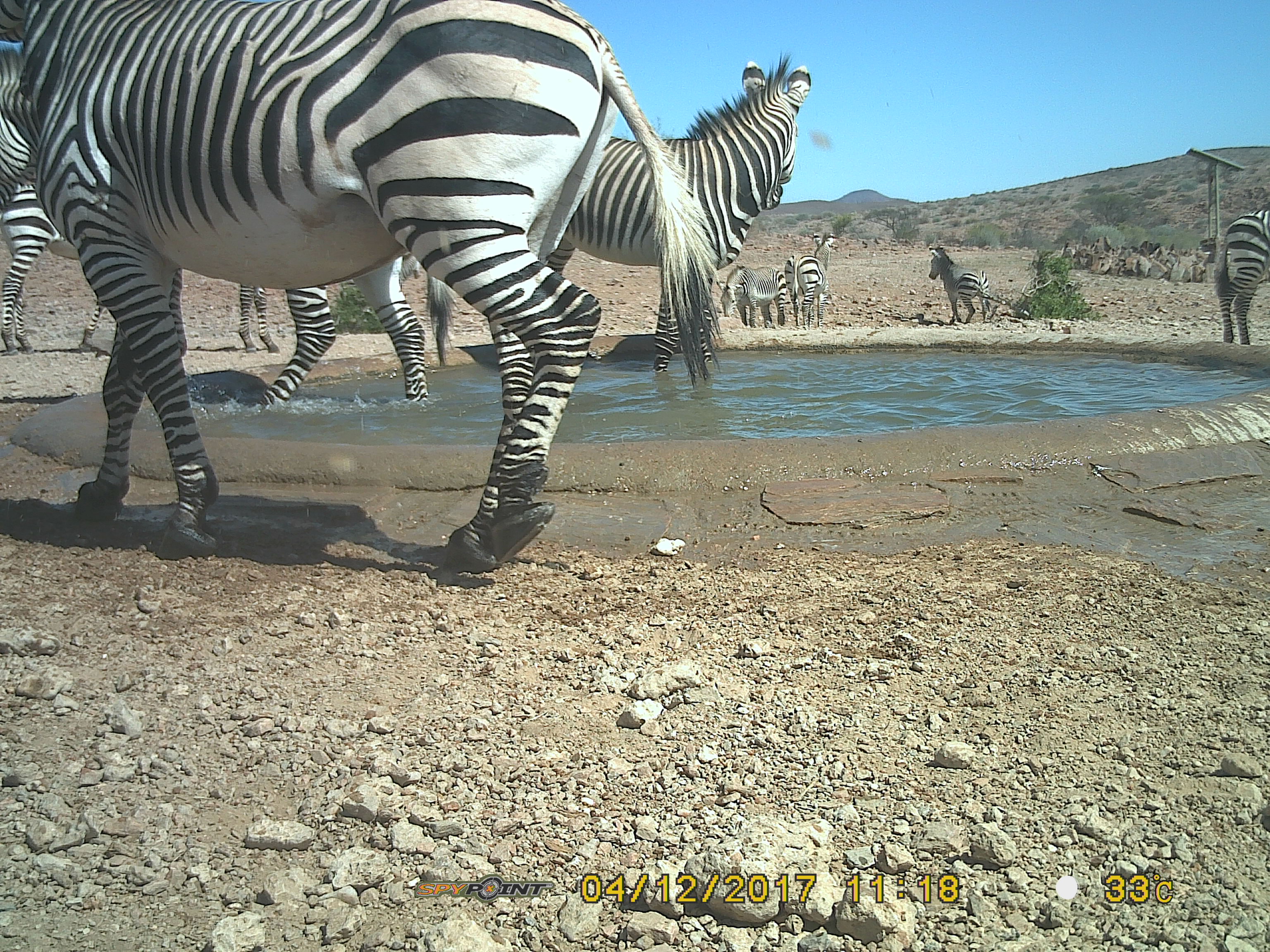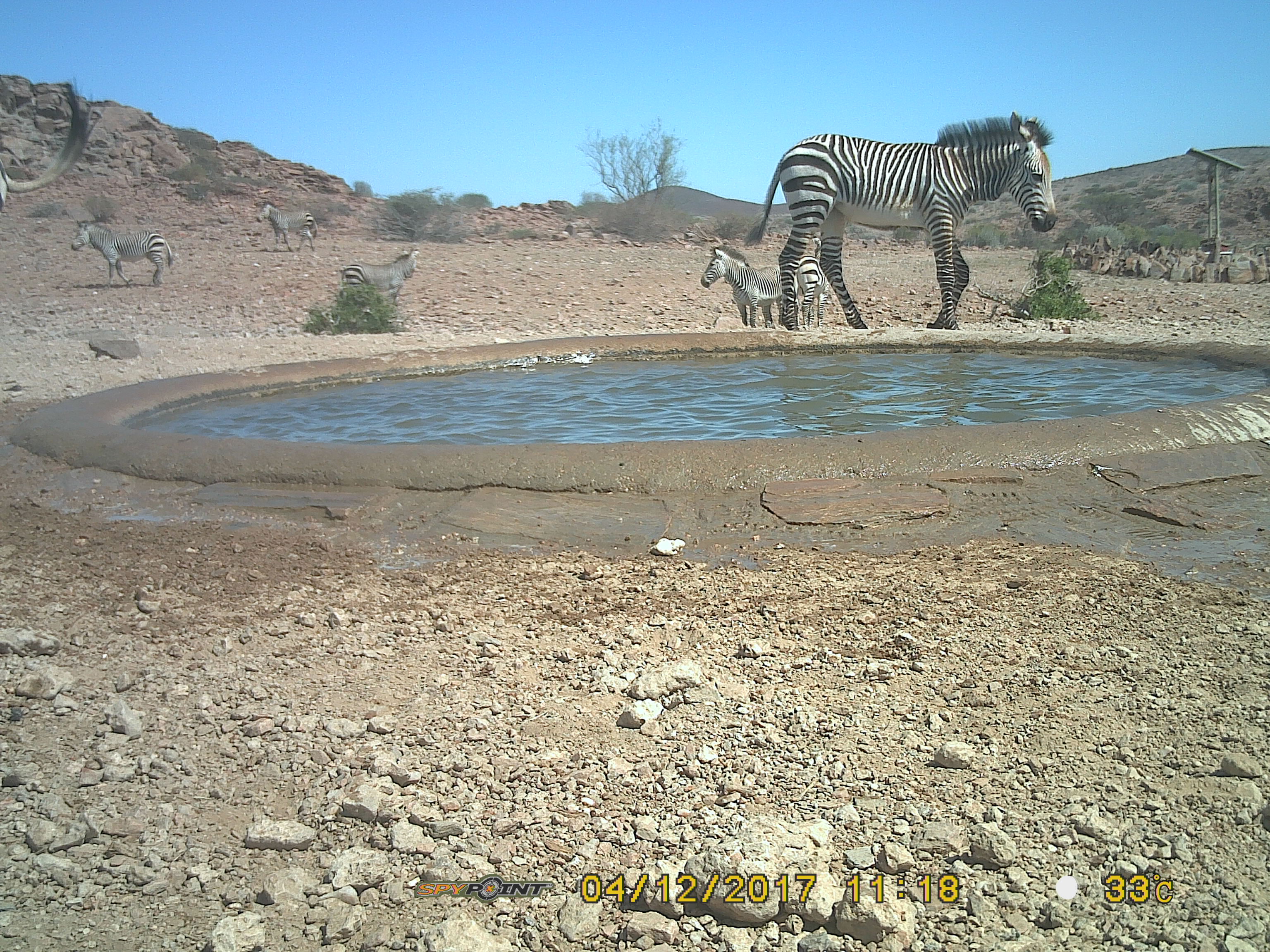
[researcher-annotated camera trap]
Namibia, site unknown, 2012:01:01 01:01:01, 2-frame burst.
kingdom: Animalia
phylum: Chordata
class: Mammalia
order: Perissodactyla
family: Equidae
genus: Equus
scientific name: Equus zebra hartmannae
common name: hartmann's mountain zebra